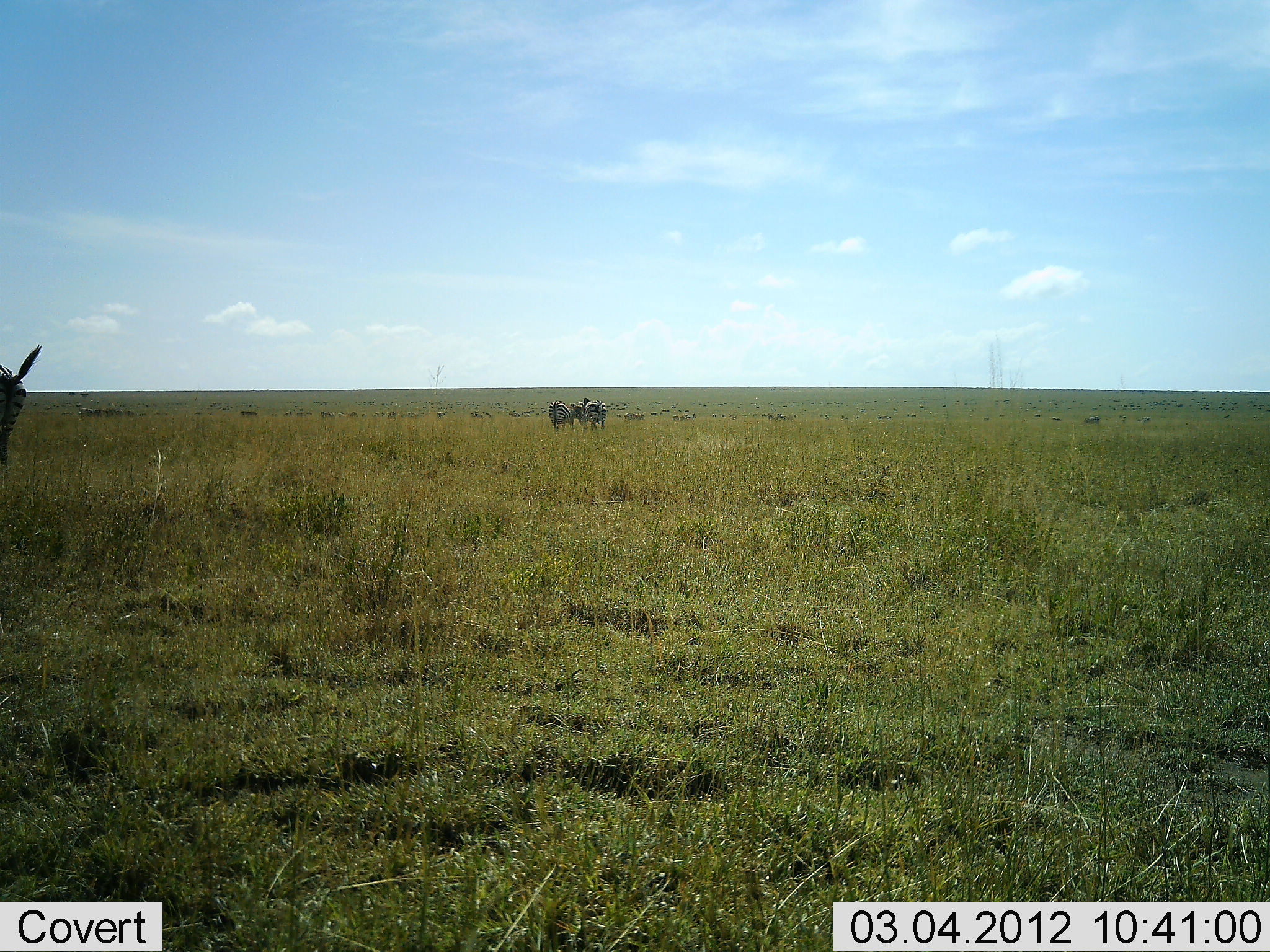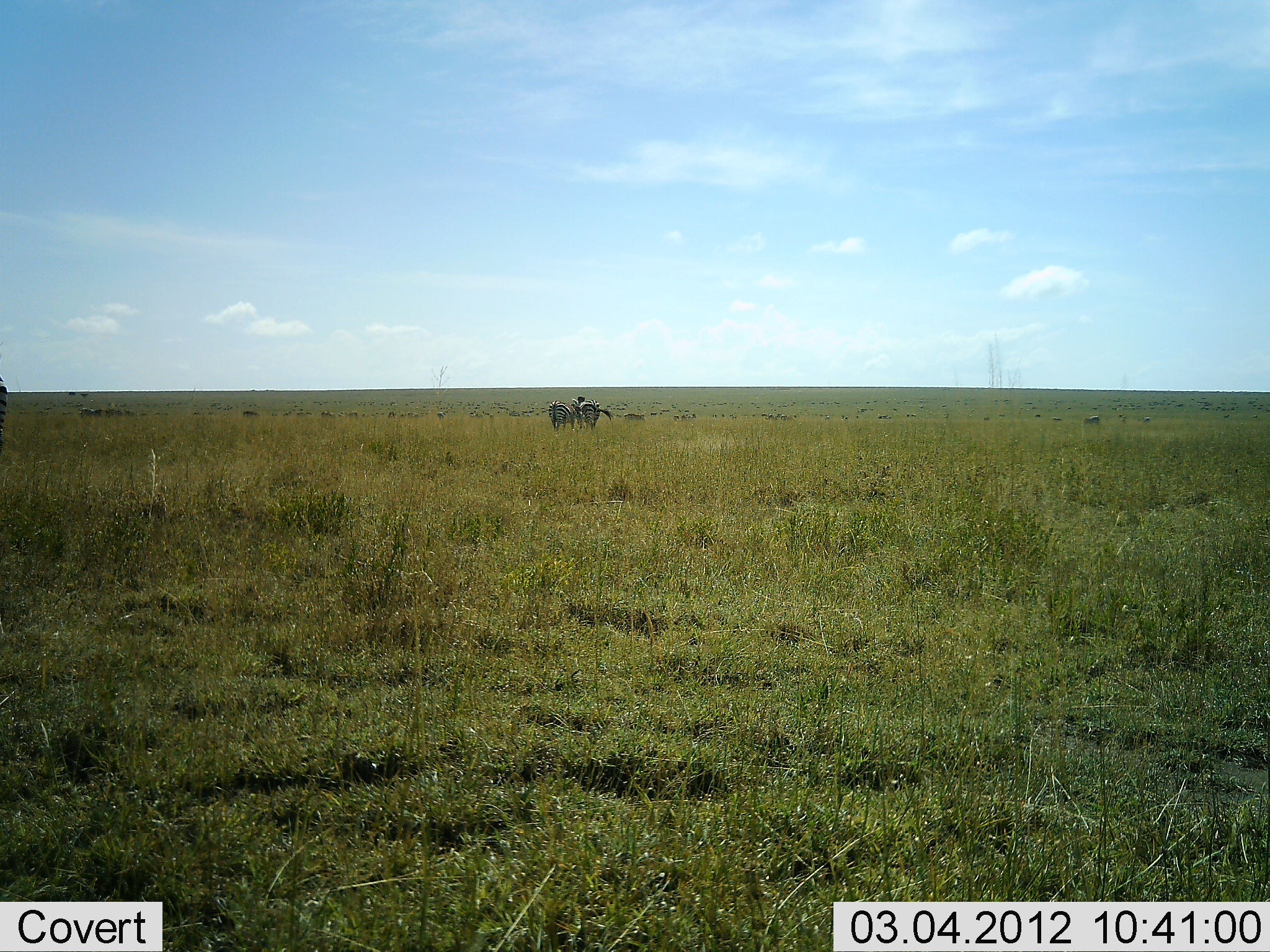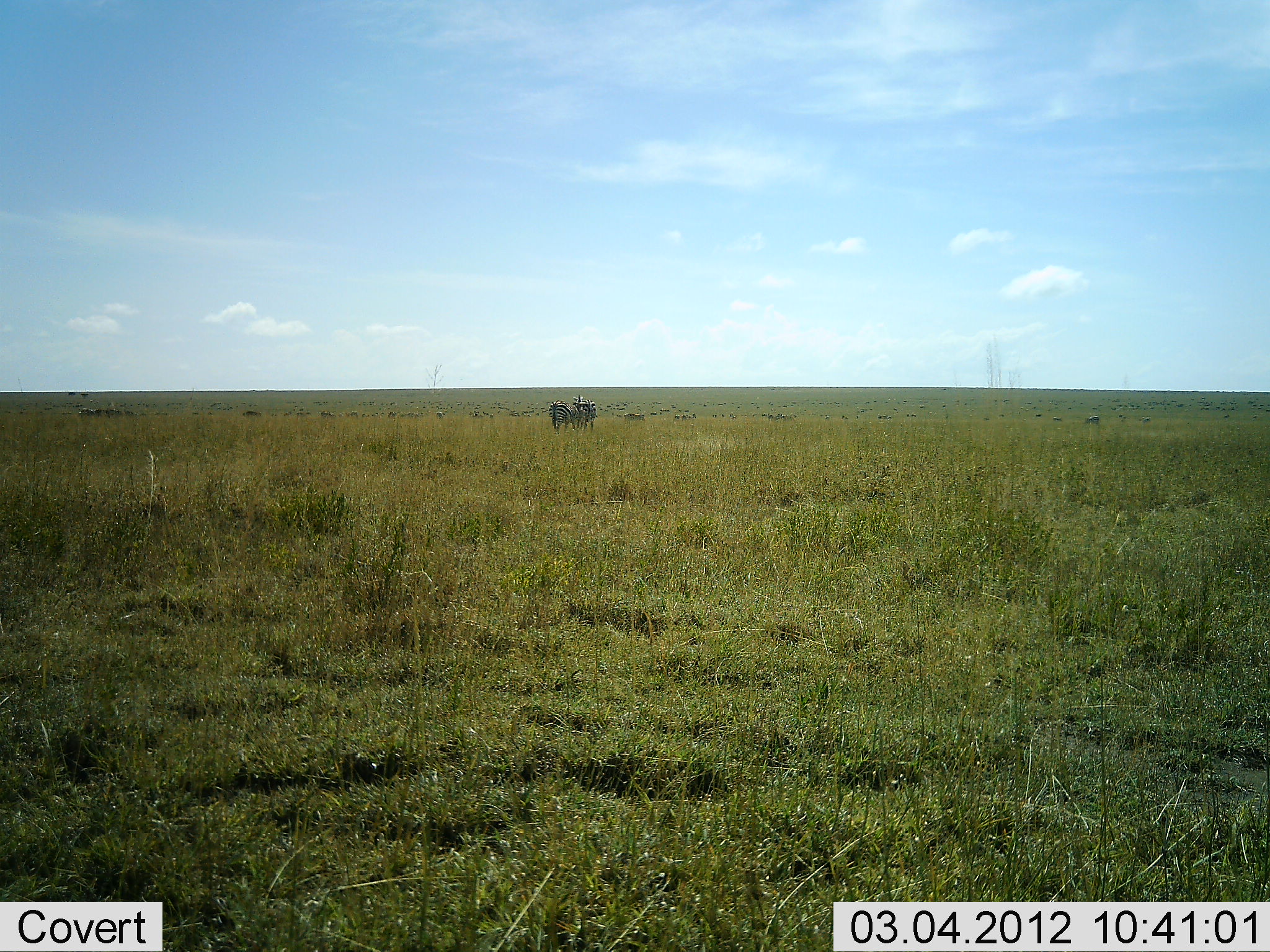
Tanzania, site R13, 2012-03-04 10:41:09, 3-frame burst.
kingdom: Animalia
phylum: Chordata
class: Mammalia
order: Perissodactyla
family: Equidae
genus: Equus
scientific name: Equus quagga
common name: plains zebra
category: zebra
Zebra (plains zebra) (Equus quagga), count 3. Behavior (volunteer vote fractions): standing 67%, resting 4%, moving 67%, interacting 12%. Young present (vote fraction): 0%. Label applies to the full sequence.